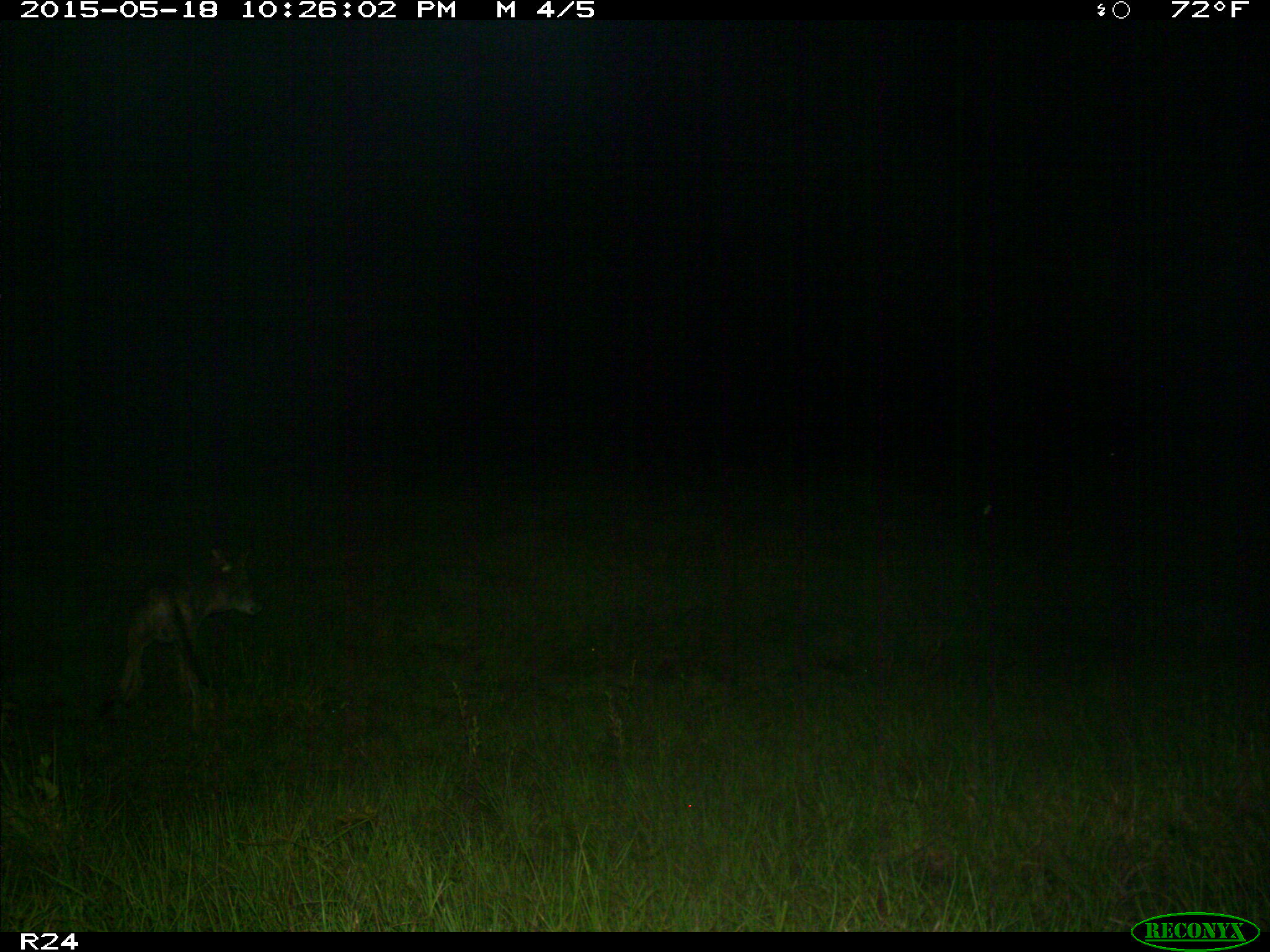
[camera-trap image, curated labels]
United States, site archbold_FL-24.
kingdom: Animalia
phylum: Chordata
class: Mammalia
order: Artiodactyla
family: Bovidae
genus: Bos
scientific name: Bos taurus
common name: domestic cow